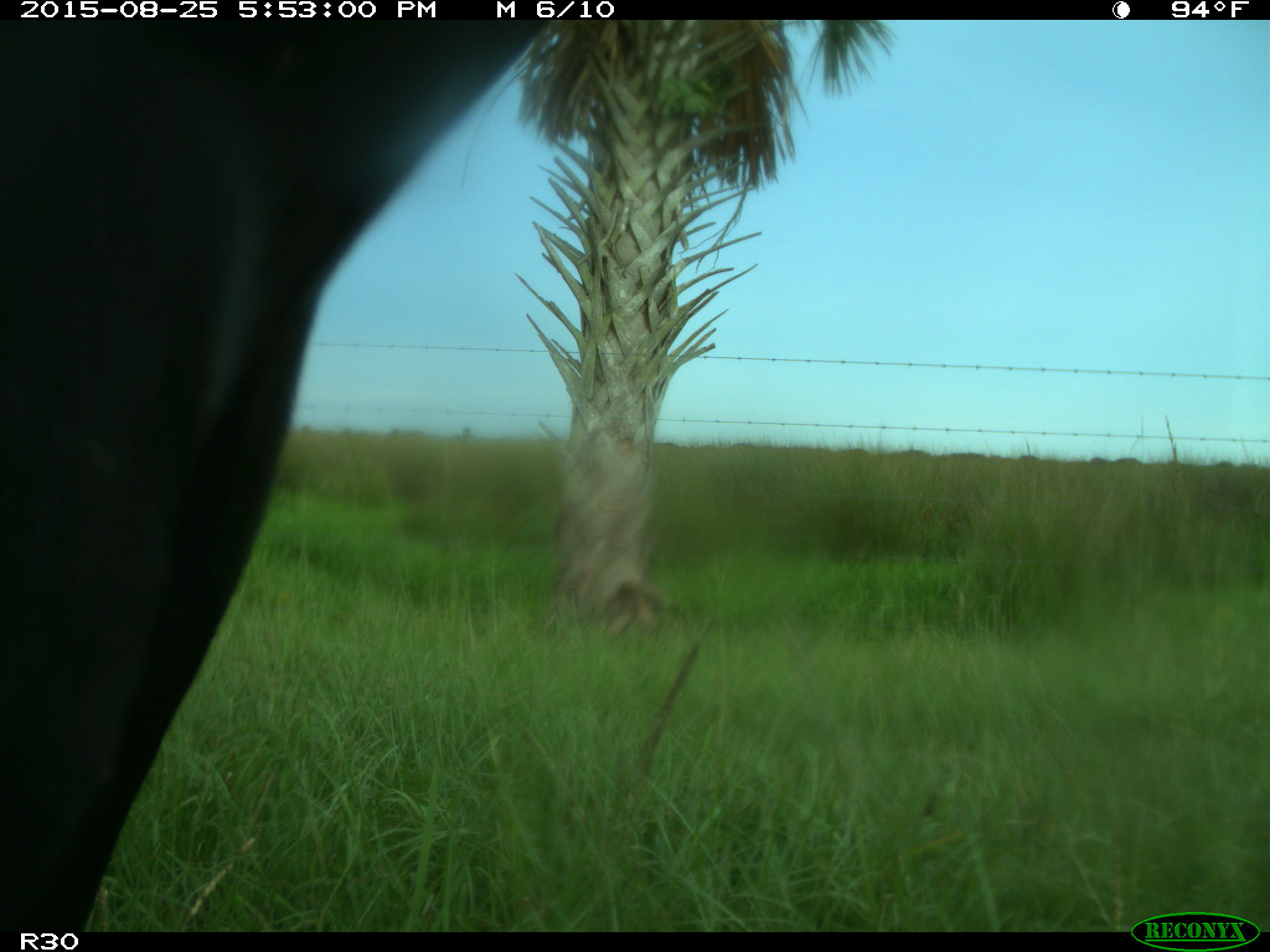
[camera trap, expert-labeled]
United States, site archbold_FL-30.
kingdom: Animalia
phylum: Chordata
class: Mammalia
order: Artiodactyla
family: Bovidae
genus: Bos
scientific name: Bos taurus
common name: domestic cow